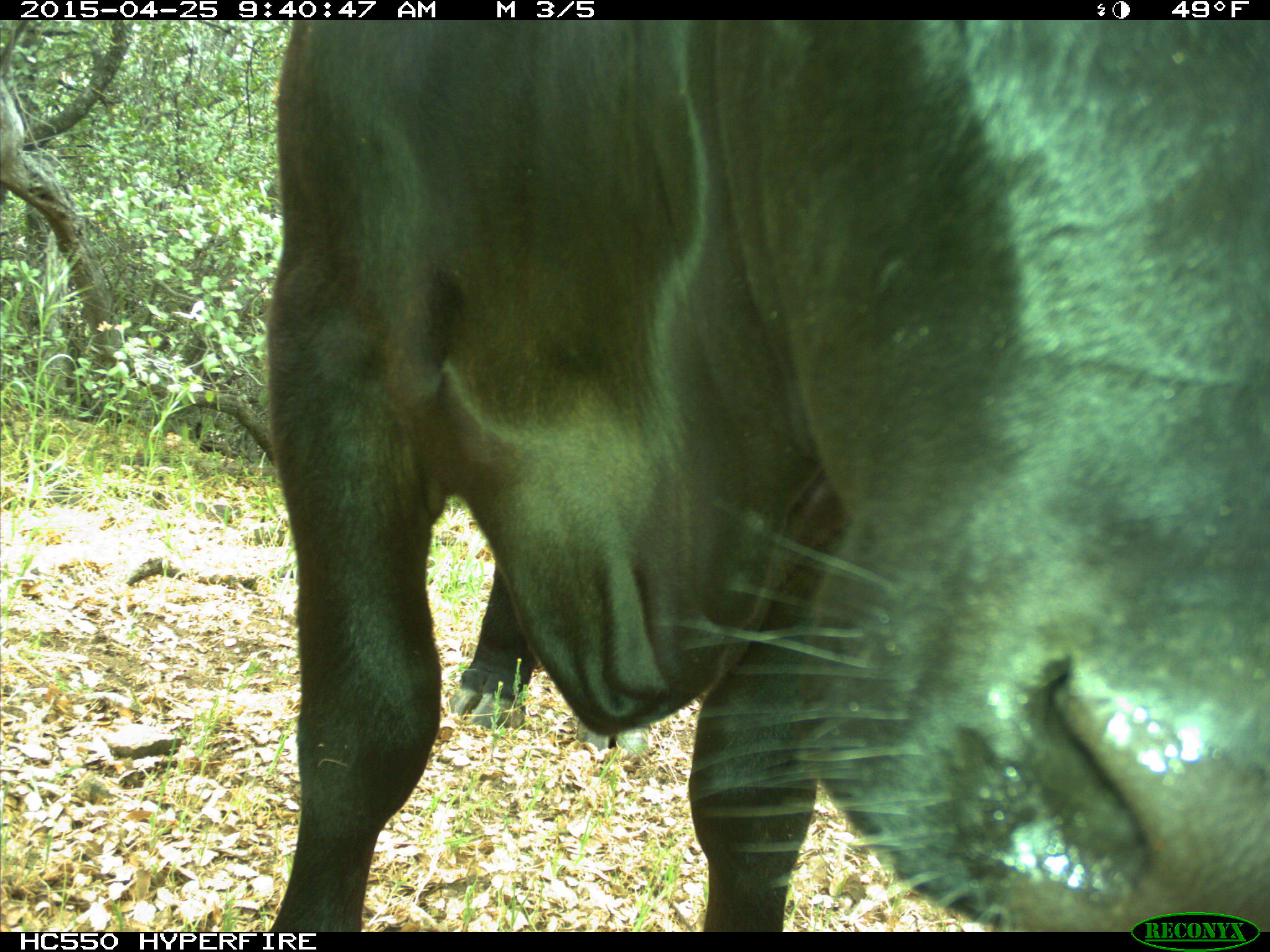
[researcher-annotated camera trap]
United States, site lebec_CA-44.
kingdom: Animalia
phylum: Chordata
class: Mammalia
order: Artiodactyla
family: Suidae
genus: Sus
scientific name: Sus scrofa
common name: wild boar